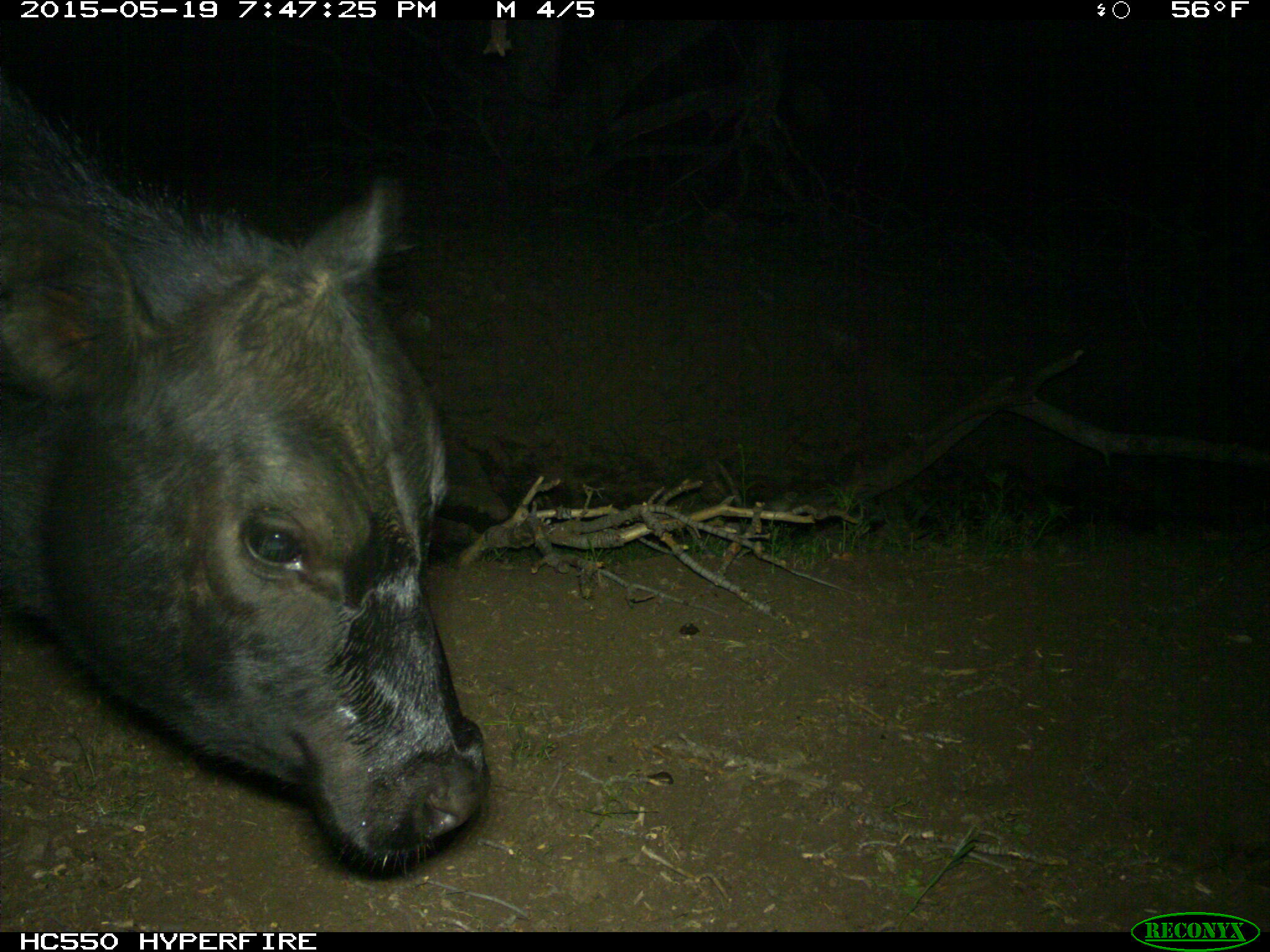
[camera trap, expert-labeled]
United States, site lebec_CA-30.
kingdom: Animalia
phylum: Chordata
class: Mammalia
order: Artiodactyla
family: Bovidae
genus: Bos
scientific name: Bos taurus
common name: domestic cow